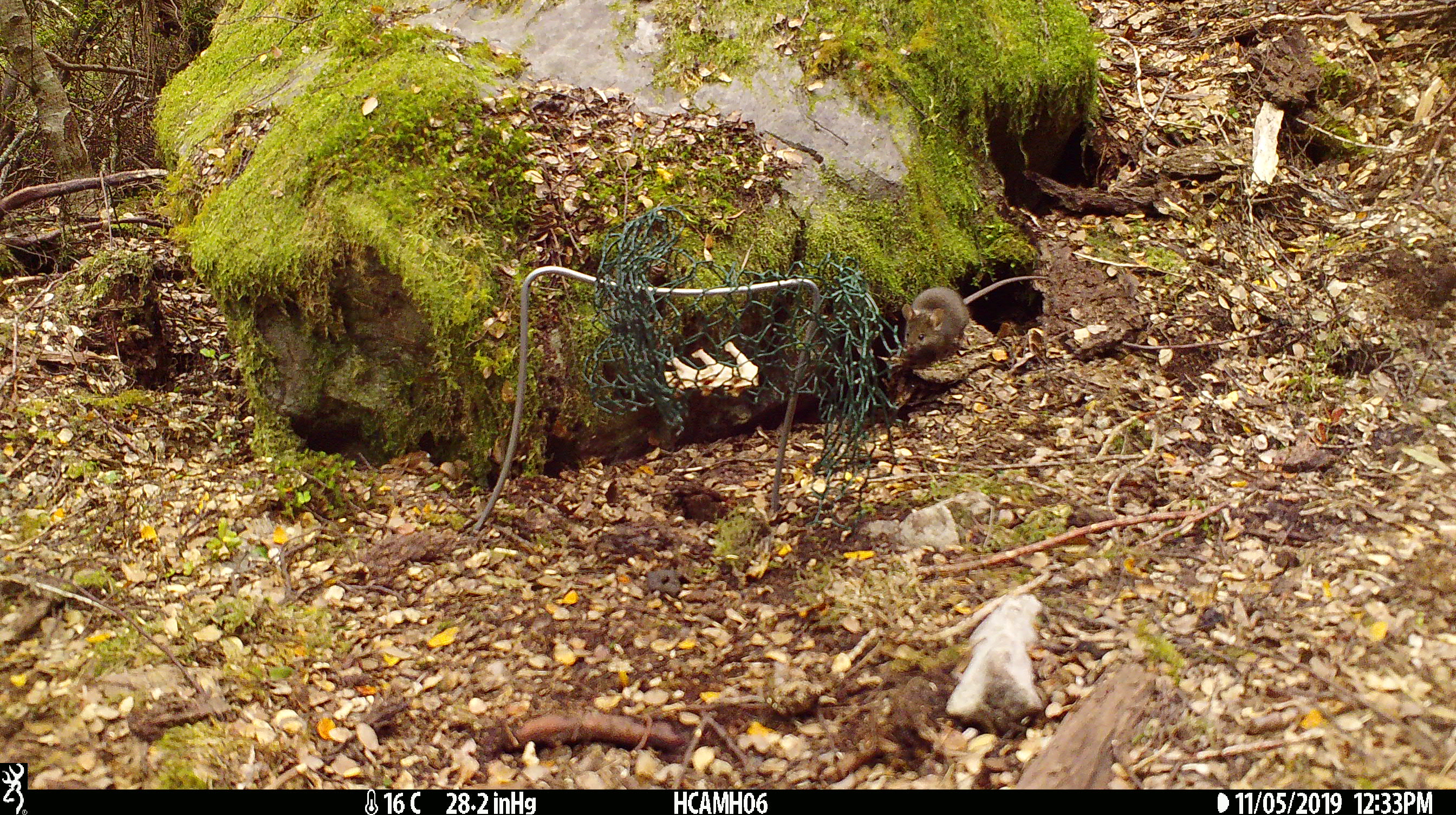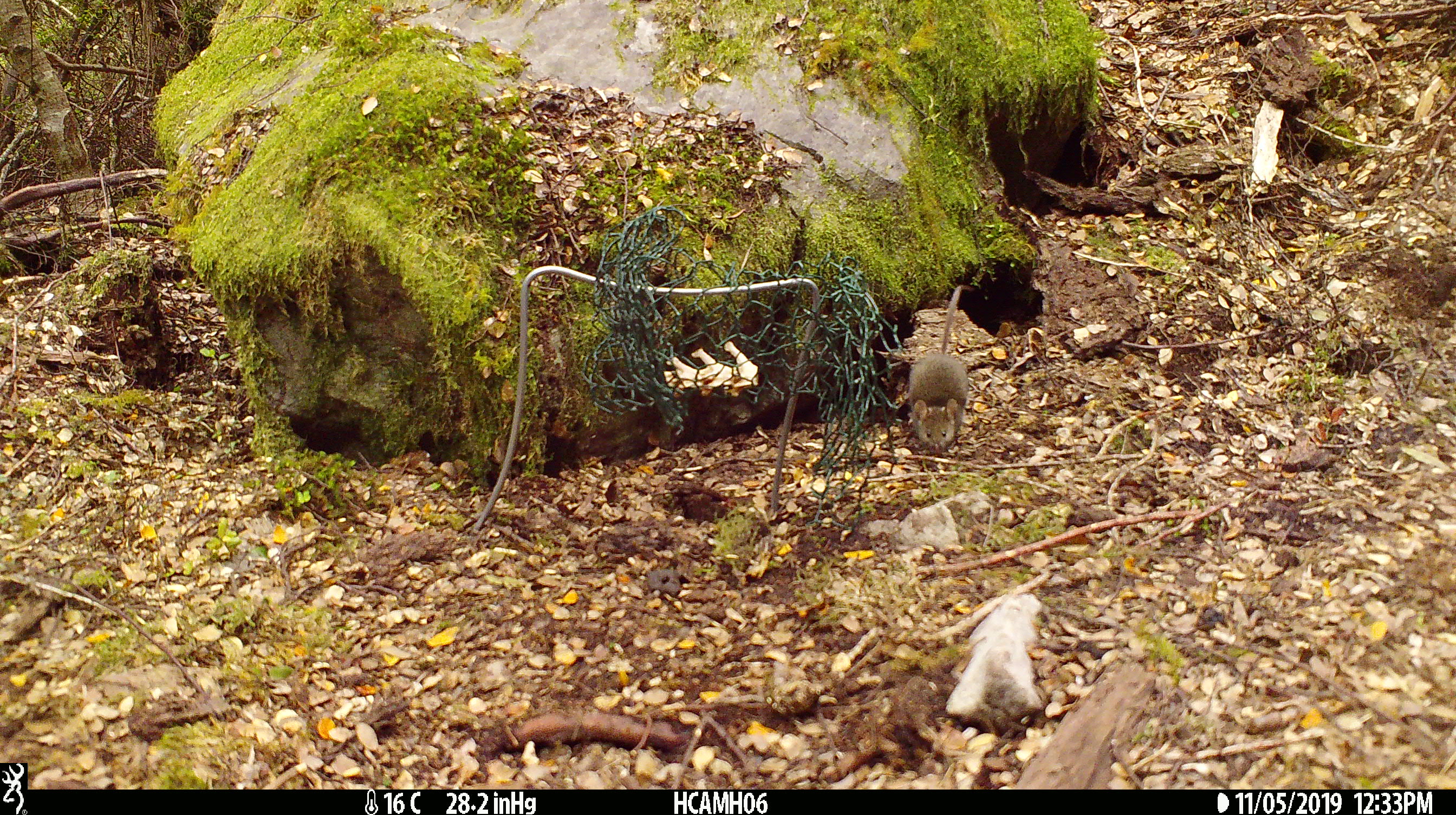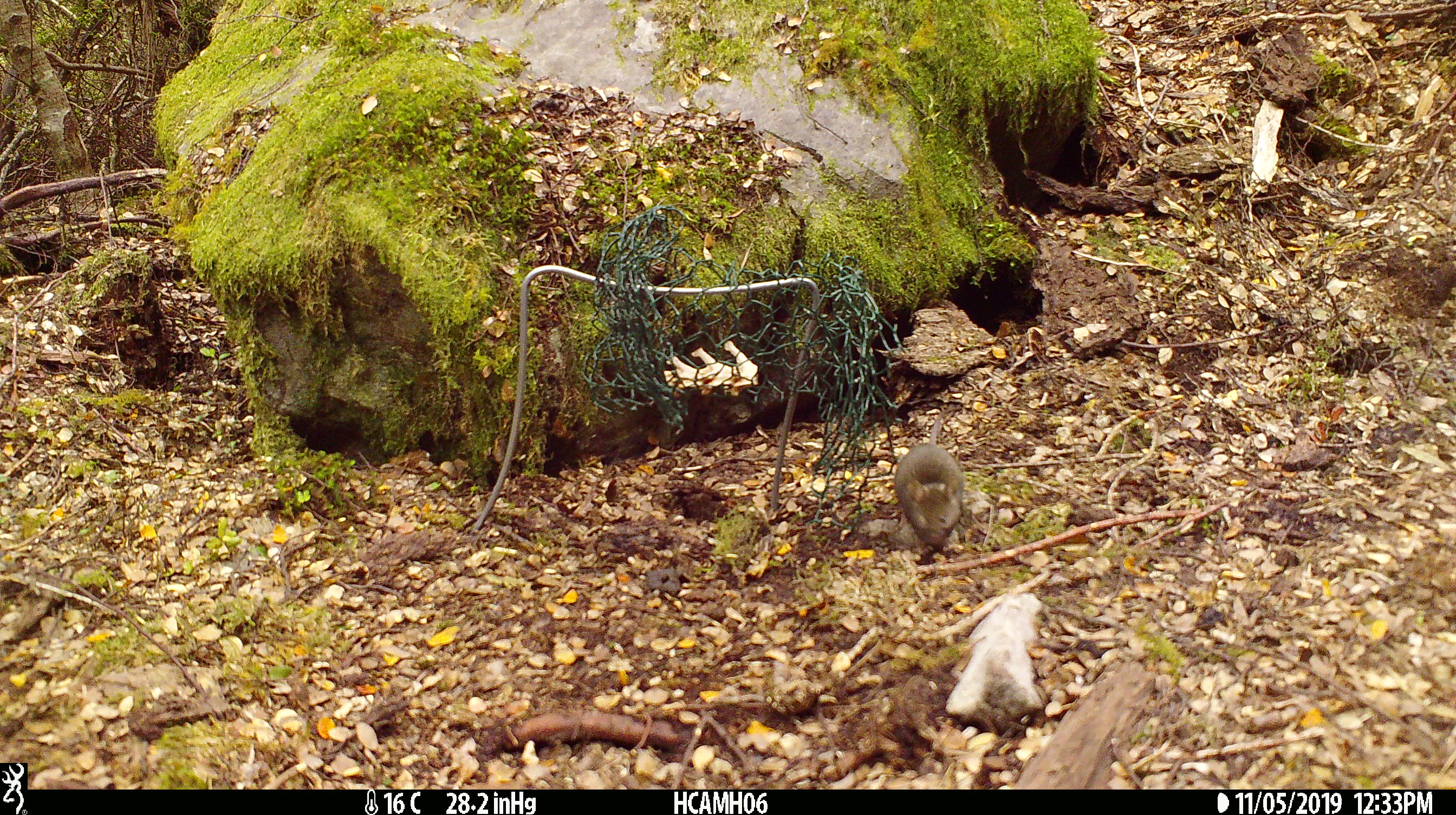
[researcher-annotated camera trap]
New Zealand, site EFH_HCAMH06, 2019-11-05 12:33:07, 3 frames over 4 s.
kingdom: Animalia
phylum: Chordata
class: Mammalia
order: Rodentia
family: Muridae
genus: Mus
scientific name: Mus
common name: mouse